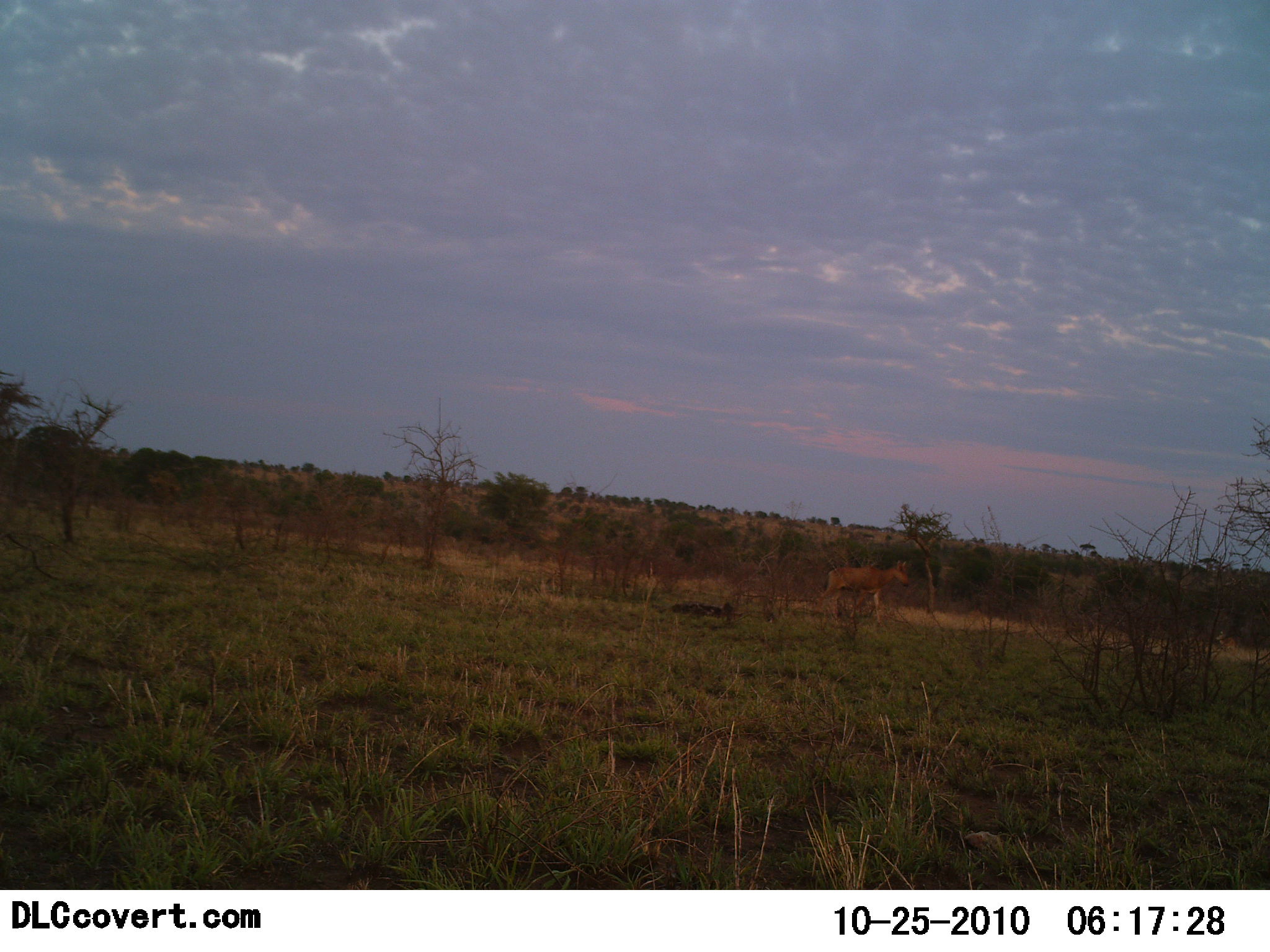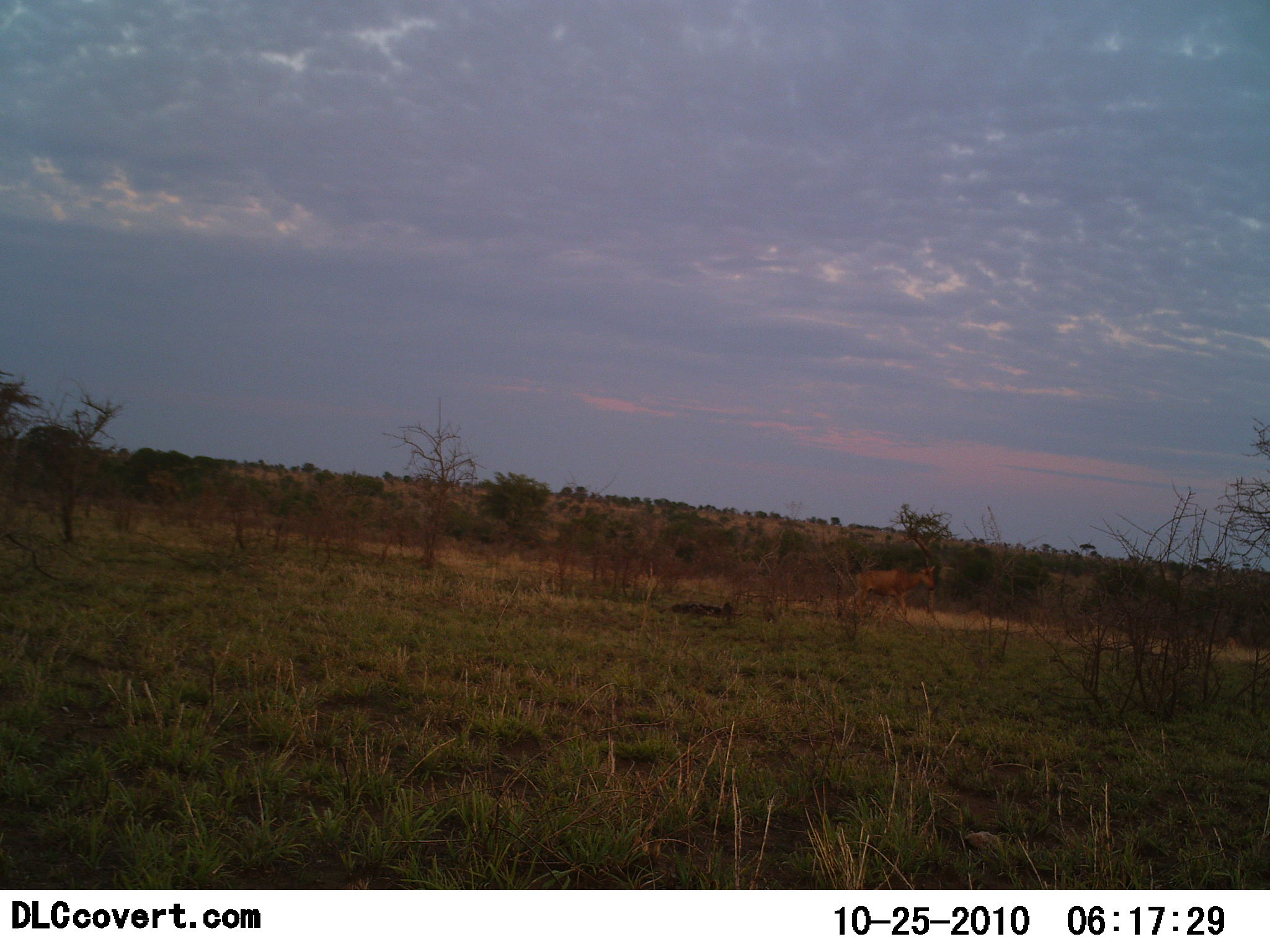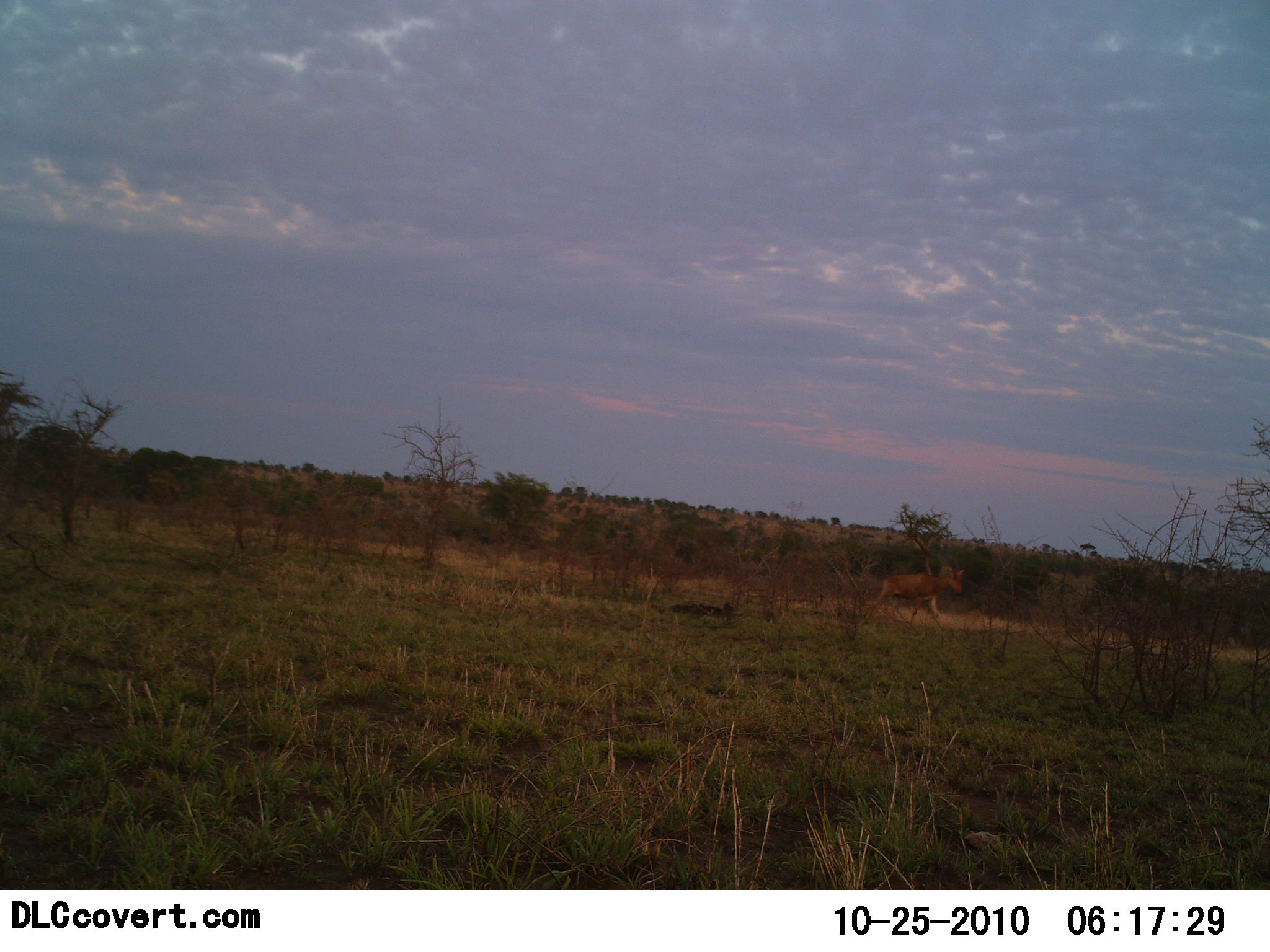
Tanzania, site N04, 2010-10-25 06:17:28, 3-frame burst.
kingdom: Animalia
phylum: Chordata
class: Mammalia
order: Artiodactyla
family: Bovidae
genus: Alcelaphus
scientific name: Alcelaphus buselaphus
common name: hartebeest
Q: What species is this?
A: Hartebeest (Alcelaphus buselaphus).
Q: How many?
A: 1.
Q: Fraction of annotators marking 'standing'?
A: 0%.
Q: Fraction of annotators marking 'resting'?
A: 0%.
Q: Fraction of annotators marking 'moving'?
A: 100%.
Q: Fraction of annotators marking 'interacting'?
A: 0%.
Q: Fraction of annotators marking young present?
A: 0%.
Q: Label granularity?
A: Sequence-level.